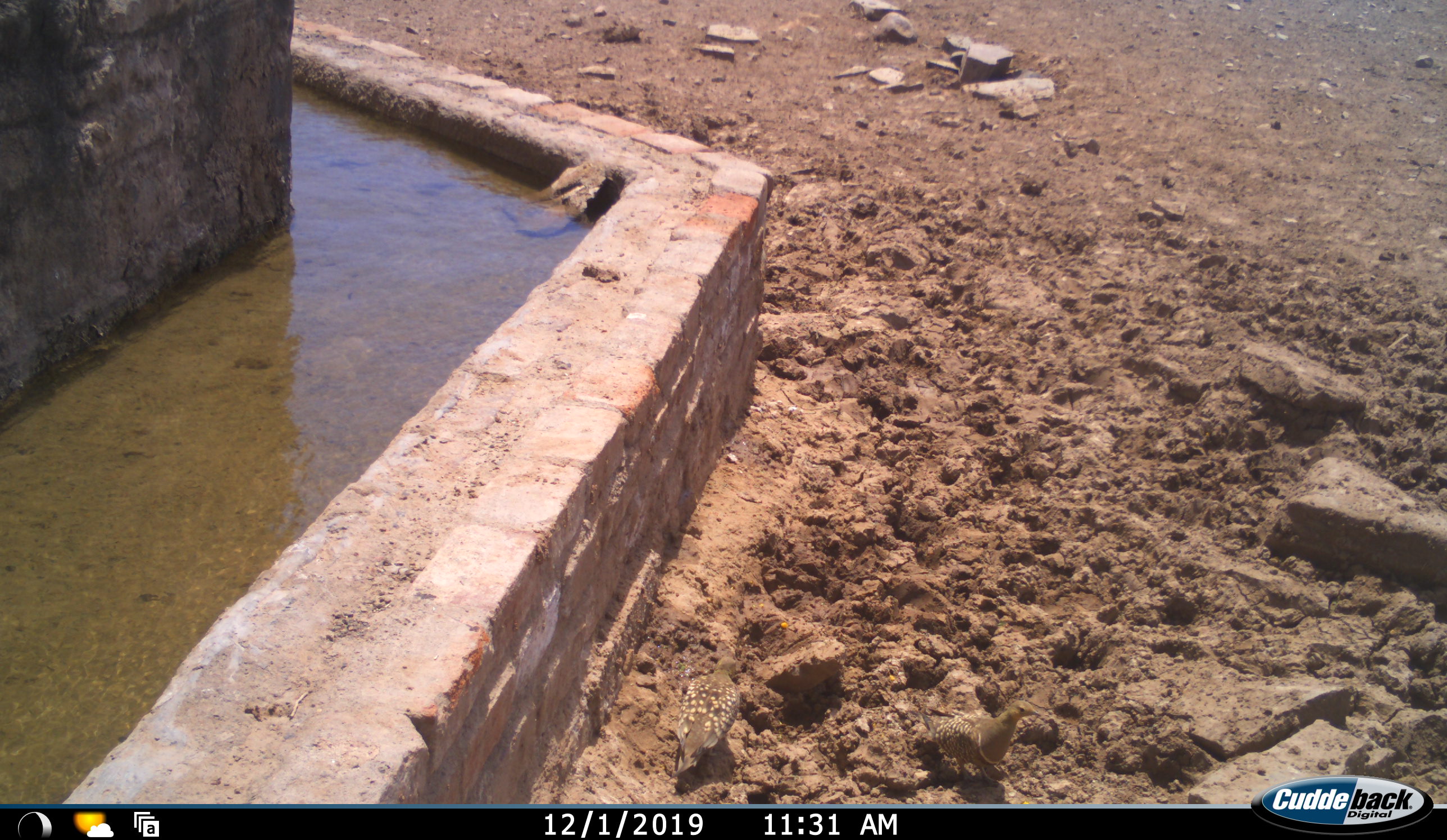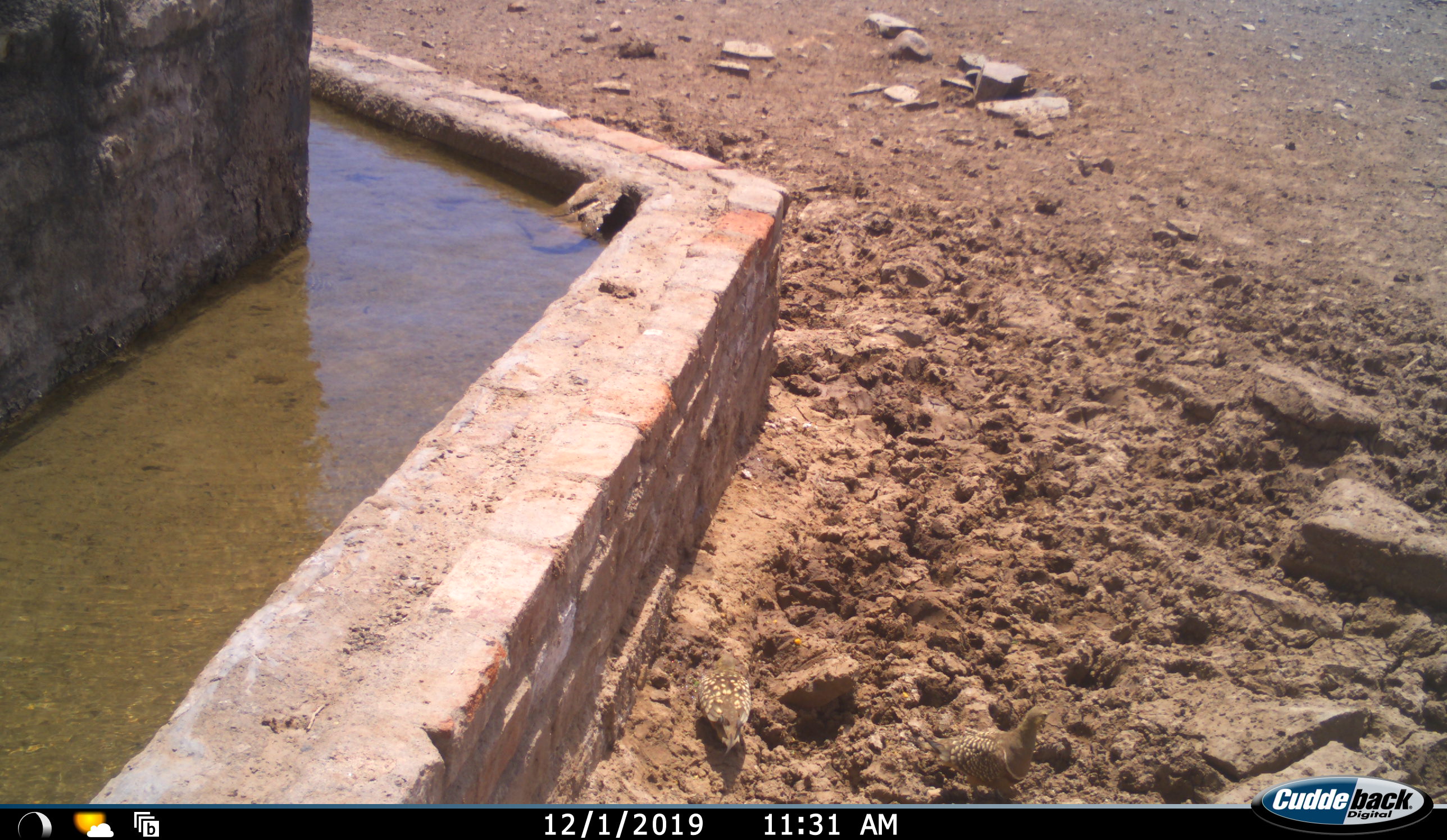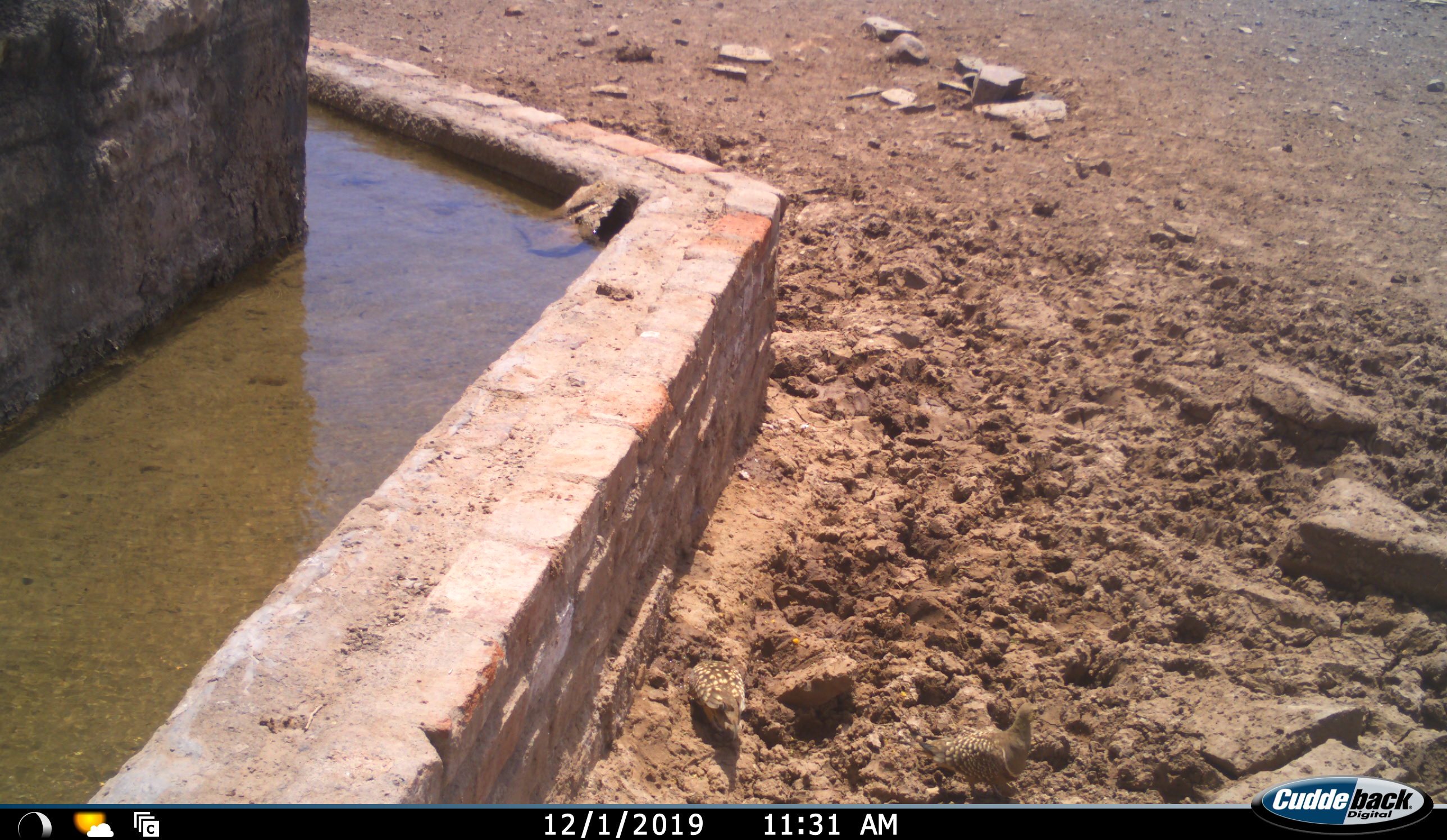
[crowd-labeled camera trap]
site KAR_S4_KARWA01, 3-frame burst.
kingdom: Animalia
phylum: Chordata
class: Aves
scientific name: Aves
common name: bird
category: birdother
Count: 2.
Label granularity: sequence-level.